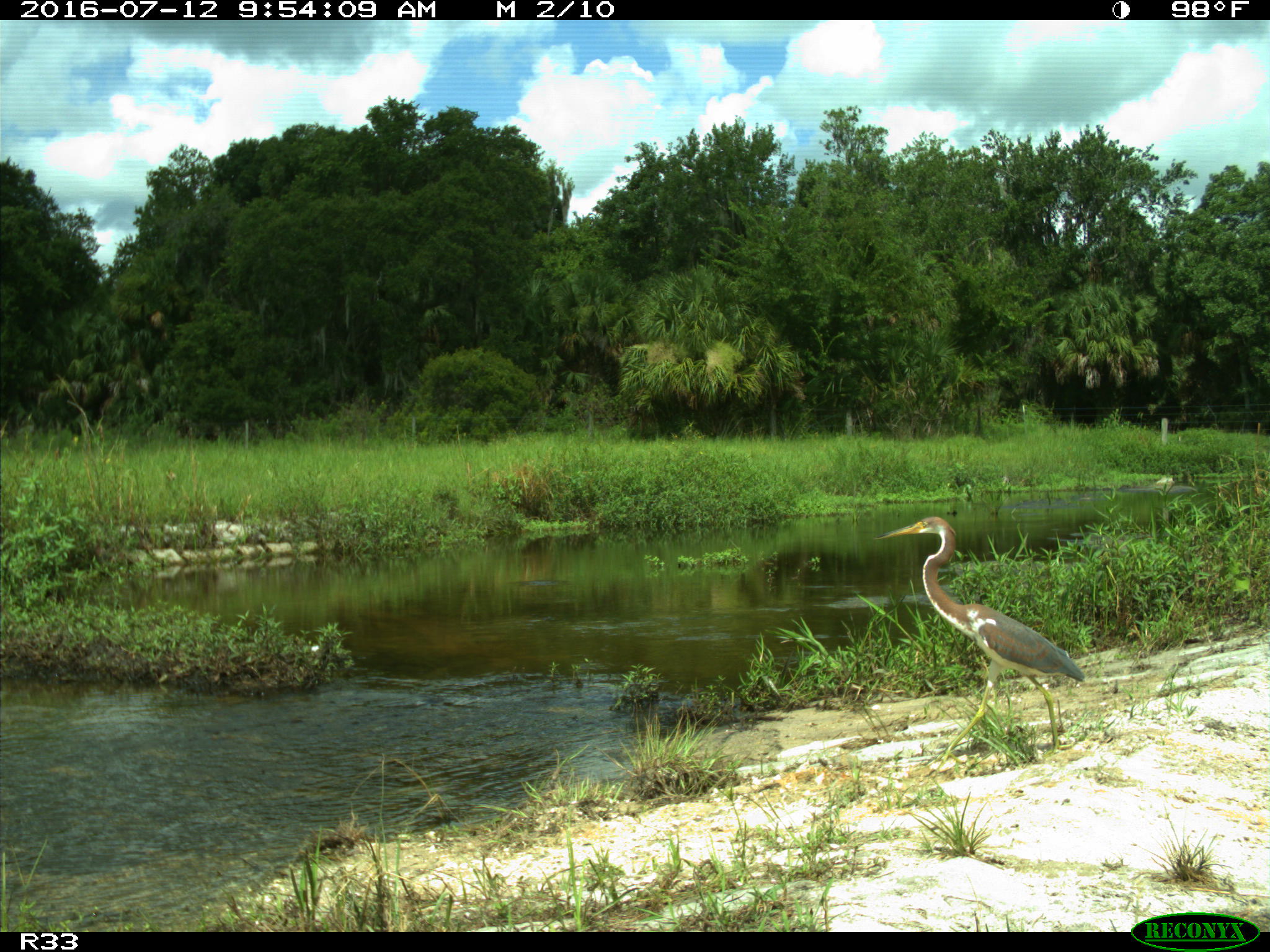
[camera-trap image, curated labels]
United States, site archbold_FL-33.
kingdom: Animalia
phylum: Chordata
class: Aves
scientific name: Aves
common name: birds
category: unidentified bird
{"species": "unidentified bird (birds) (Aves)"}